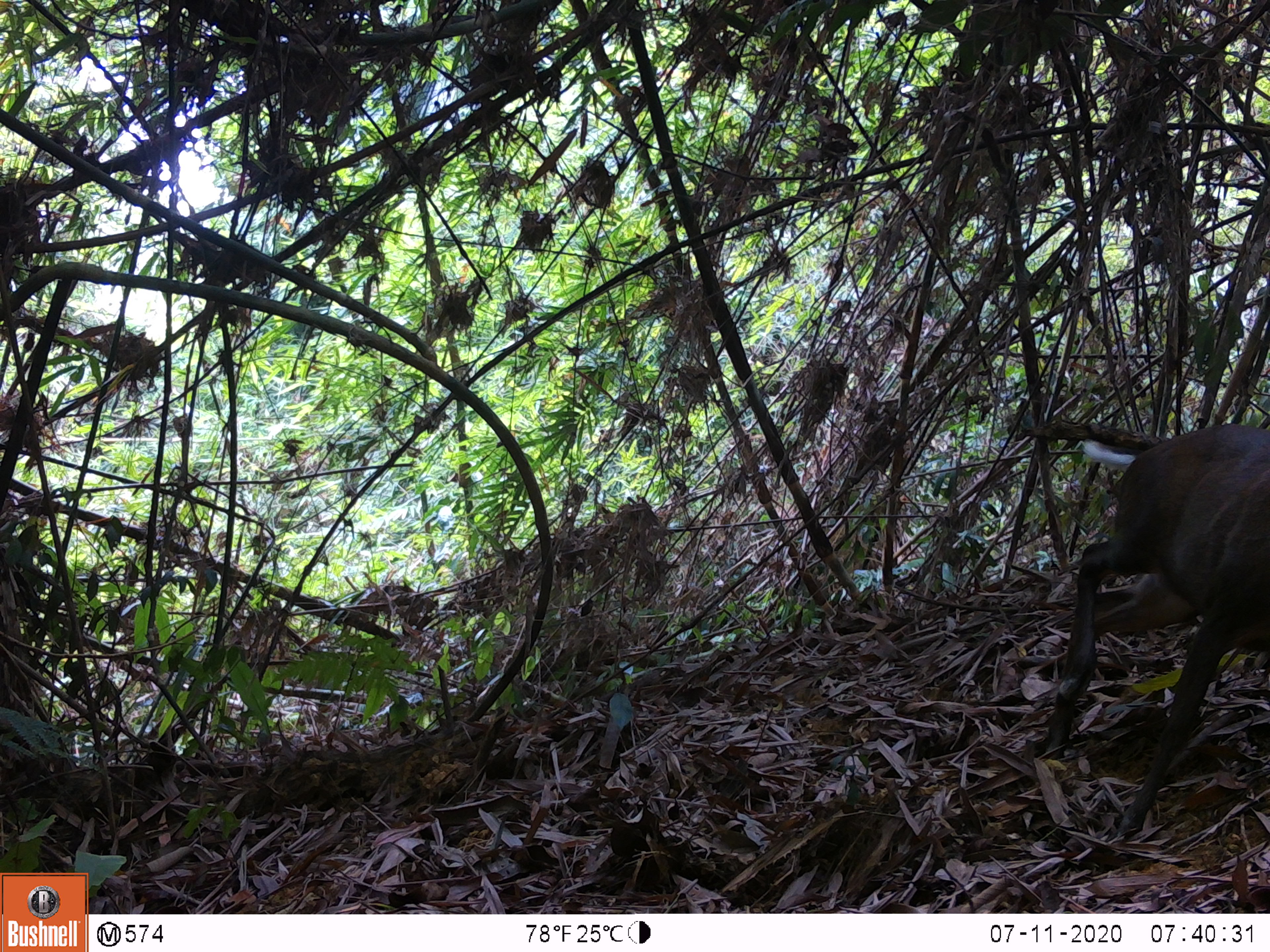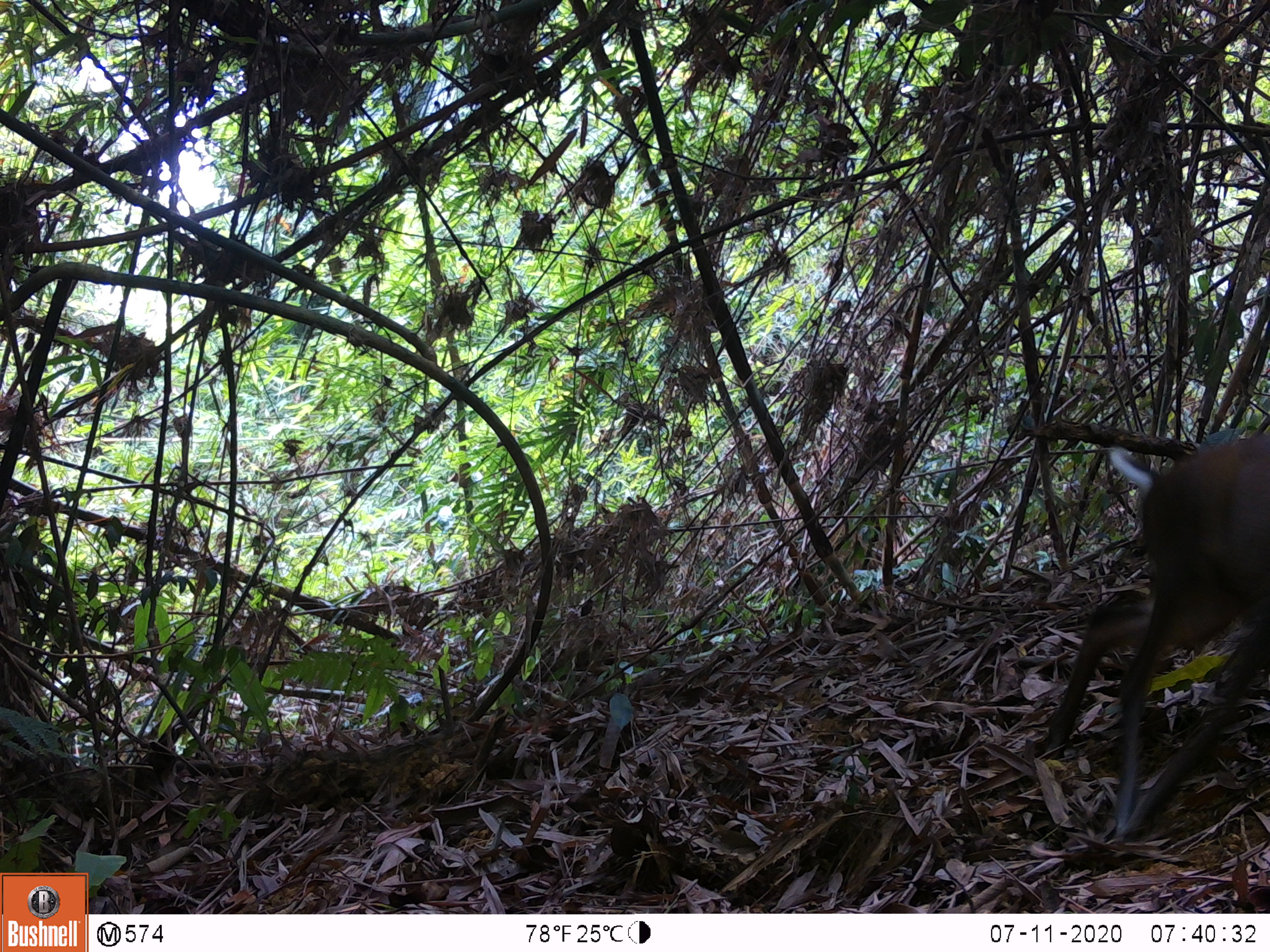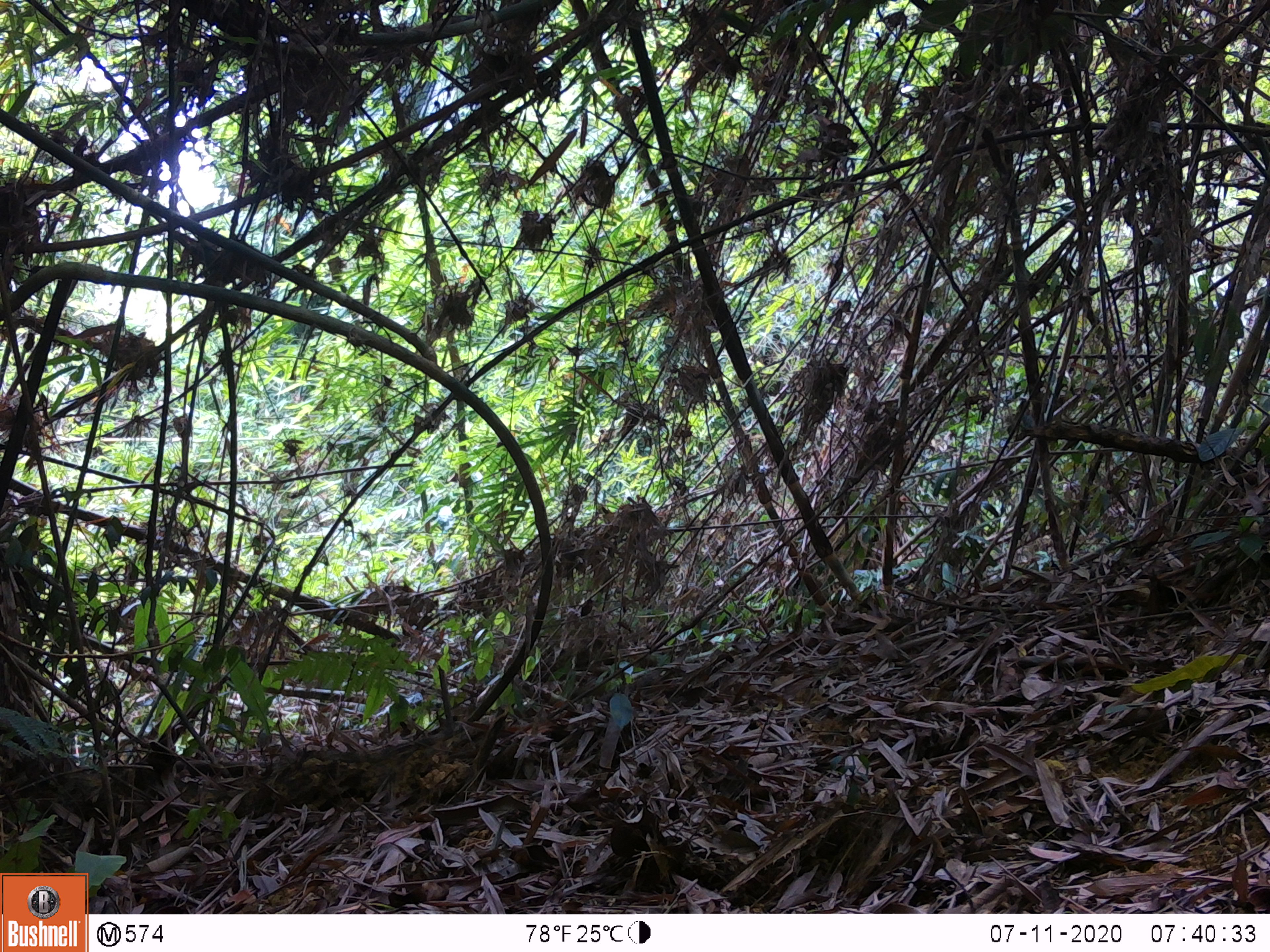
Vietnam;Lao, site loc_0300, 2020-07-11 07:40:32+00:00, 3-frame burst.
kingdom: Animalia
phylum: Chordata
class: Mammalia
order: Artiodactyla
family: Cervidae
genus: Muntiacus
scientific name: Muntiacus rooseveltorum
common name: roosevelt's muntjac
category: roosevelts muntjac group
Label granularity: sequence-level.